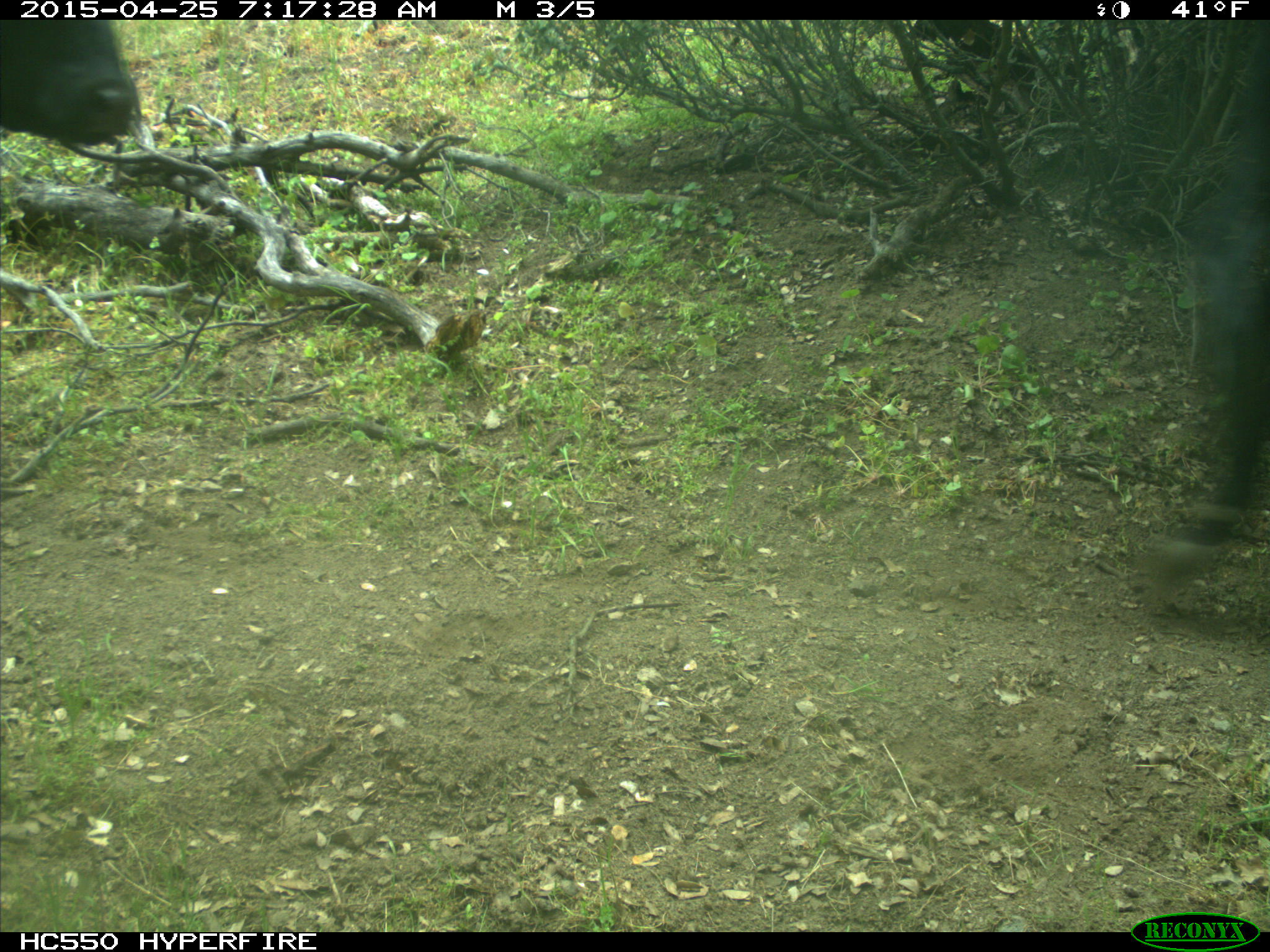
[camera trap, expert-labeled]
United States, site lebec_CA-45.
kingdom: Animalia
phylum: Chordata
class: Mammalia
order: Artiodactyla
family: Bovidae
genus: Bos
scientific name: Bos taurus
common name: domestic cow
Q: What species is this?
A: Bos taurus (domestic cow).